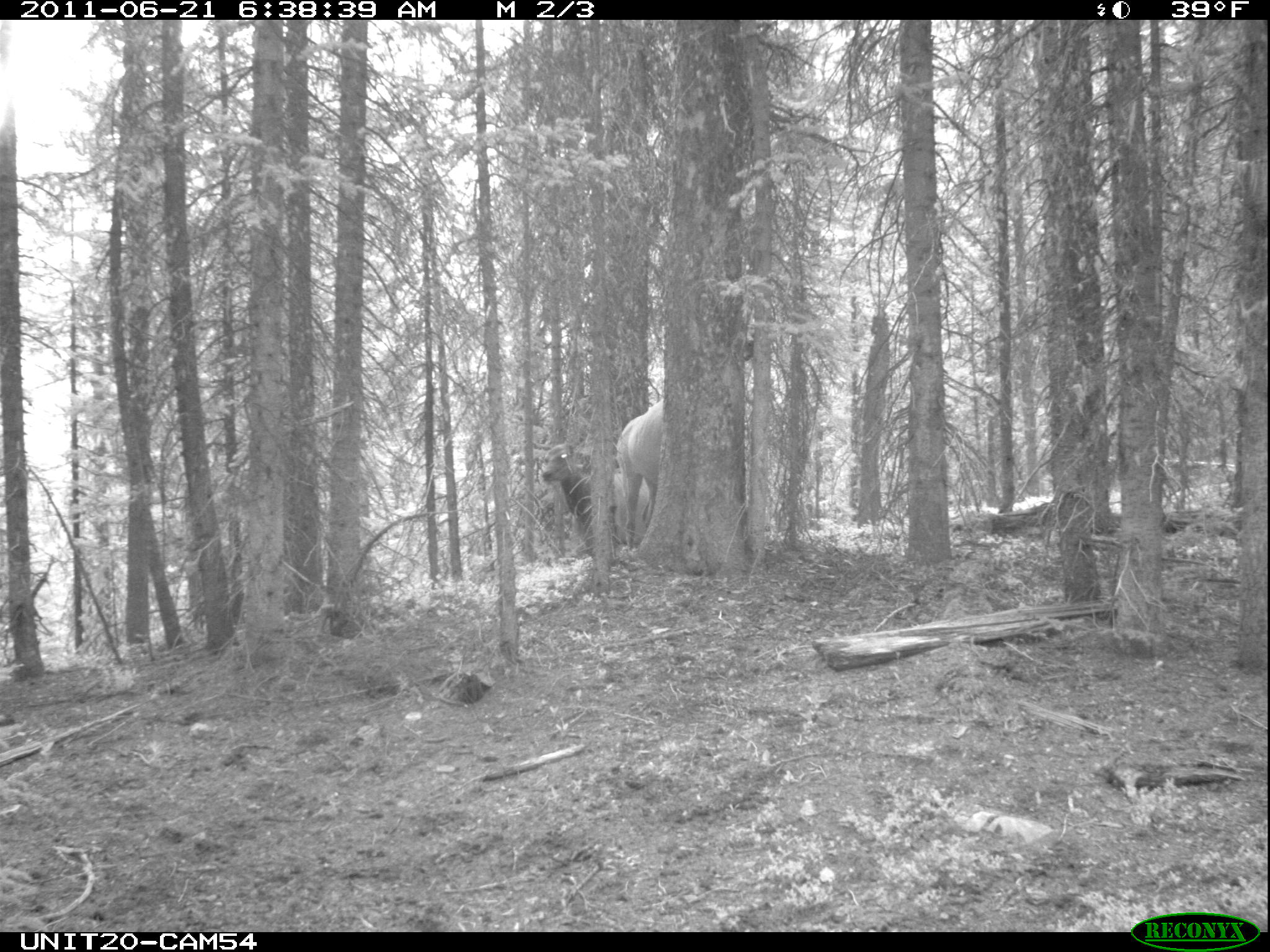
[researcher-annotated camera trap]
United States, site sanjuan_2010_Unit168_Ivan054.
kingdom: Animalia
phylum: Chordata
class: Mammalia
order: Artiodactyla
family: Cervidae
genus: Cervus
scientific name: Cervus elaphus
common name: red deer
Cervus elaphus (red deer).